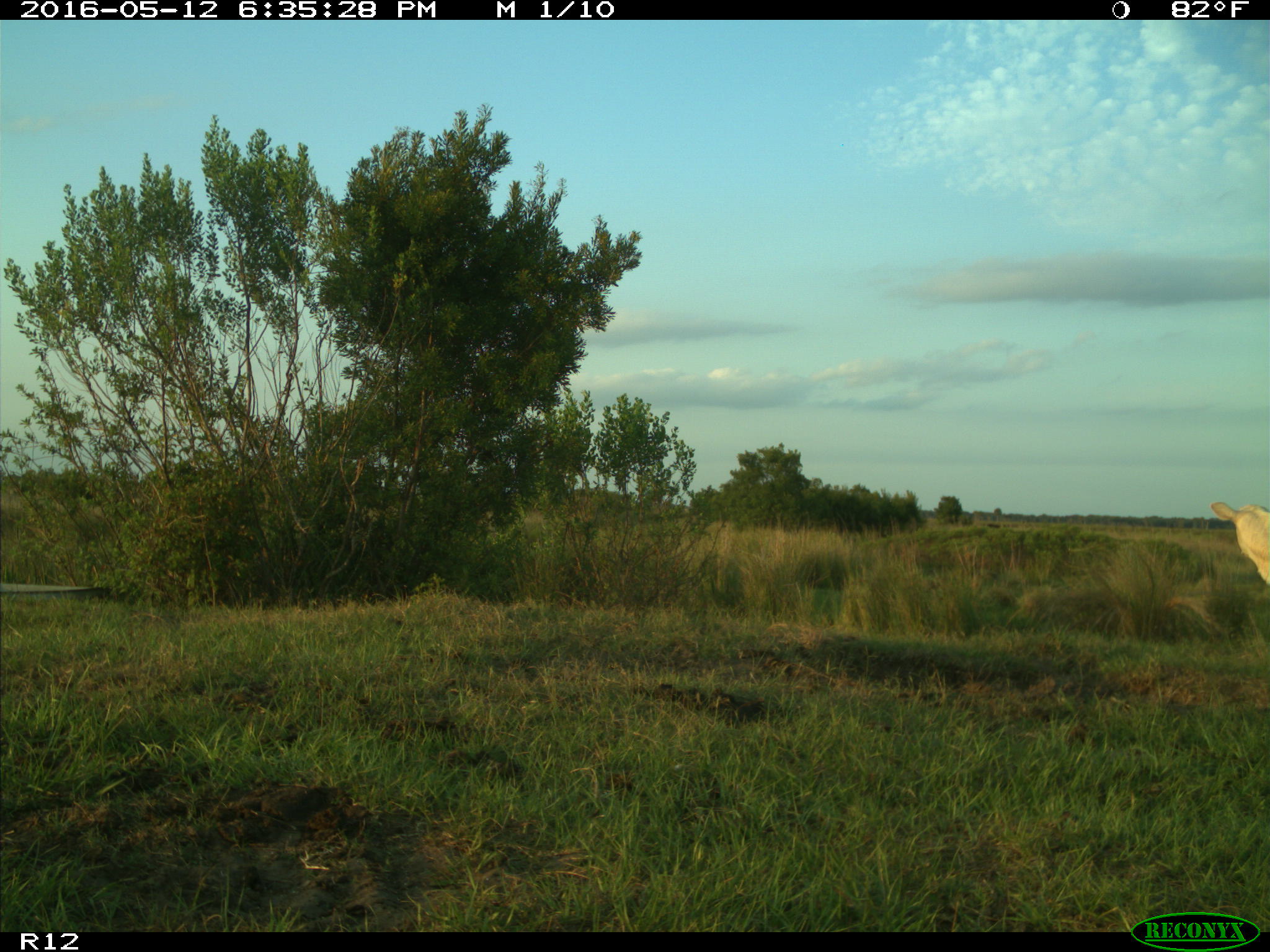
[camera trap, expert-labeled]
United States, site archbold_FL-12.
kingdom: Animalia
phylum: Chordata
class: Mammalia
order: Artiodactyla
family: Bovidae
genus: Bos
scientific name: Bos taurus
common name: domestic cow